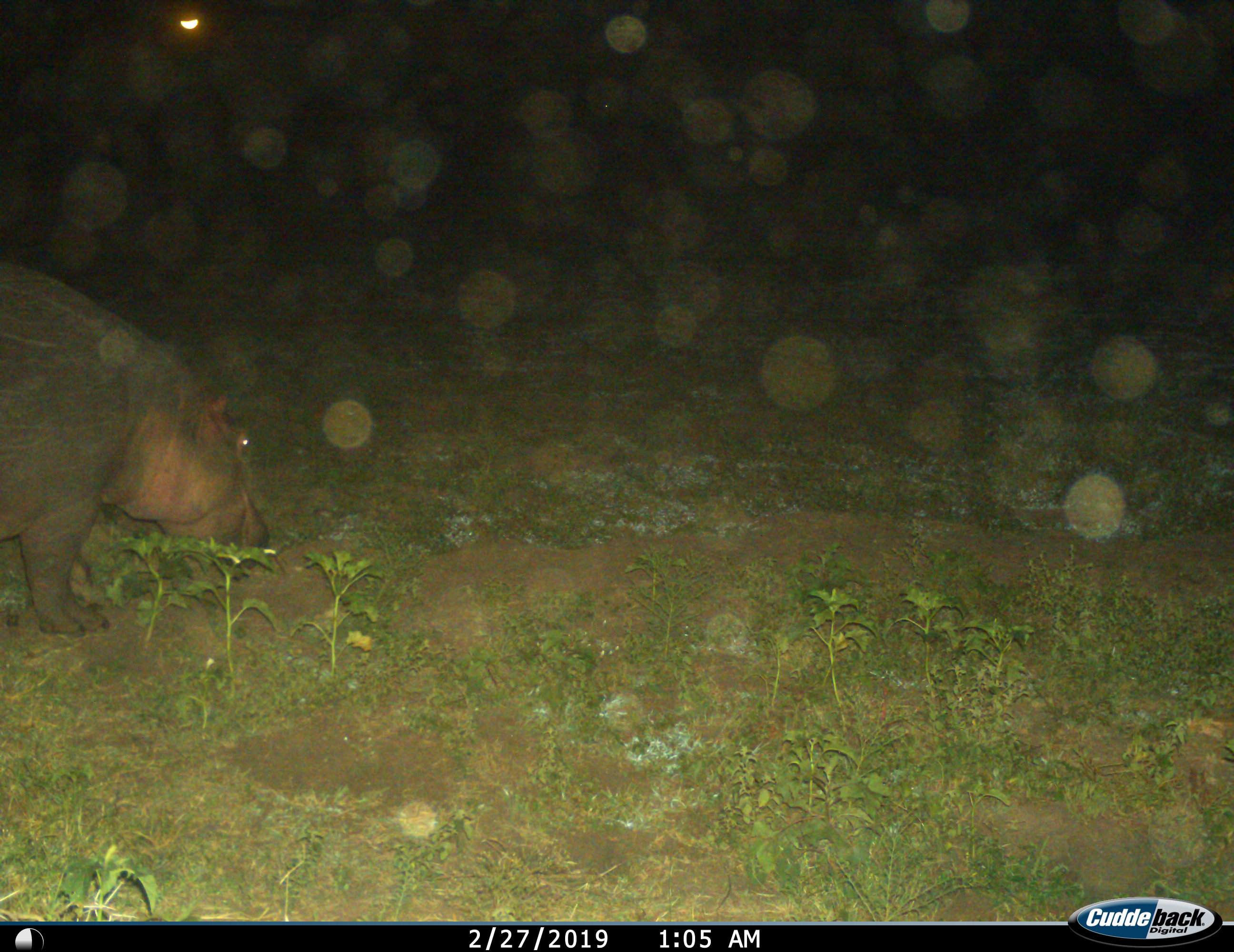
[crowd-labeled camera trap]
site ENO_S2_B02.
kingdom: Animalia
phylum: Chordata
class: Mammalia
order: Artiodactyla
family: Hippopotamidae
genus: Hippopotamus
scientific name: Hippopotamus amphibius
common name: hippopotamus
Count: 1.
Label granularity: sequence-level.